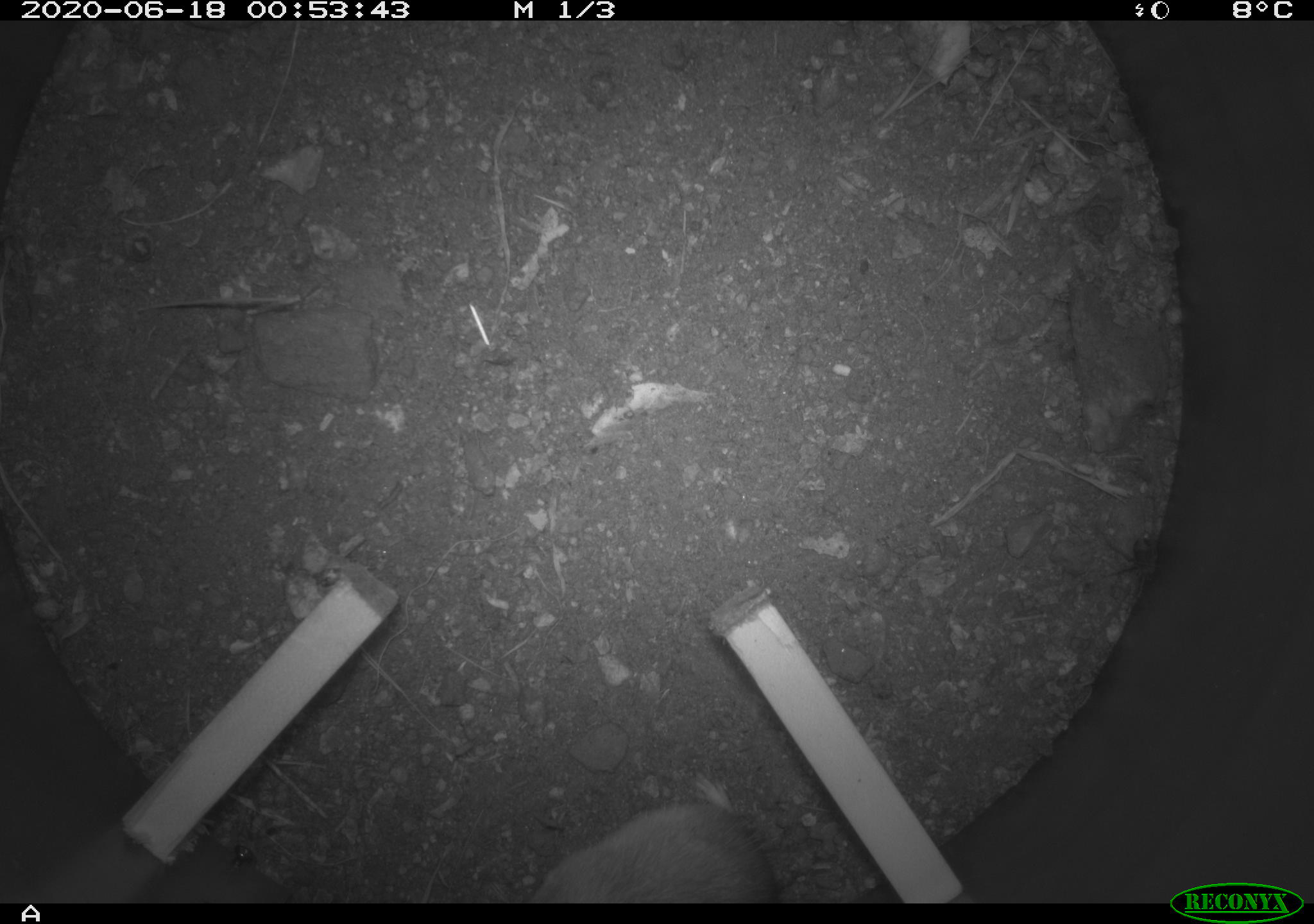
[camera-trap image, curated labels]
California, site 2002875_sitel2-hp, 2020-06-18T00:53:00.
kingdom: Animalia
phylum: Chordata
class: Mammalia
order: Rodentia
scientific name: Rodentia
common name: mouse species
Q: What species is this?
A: Mouse species (Rodentia).